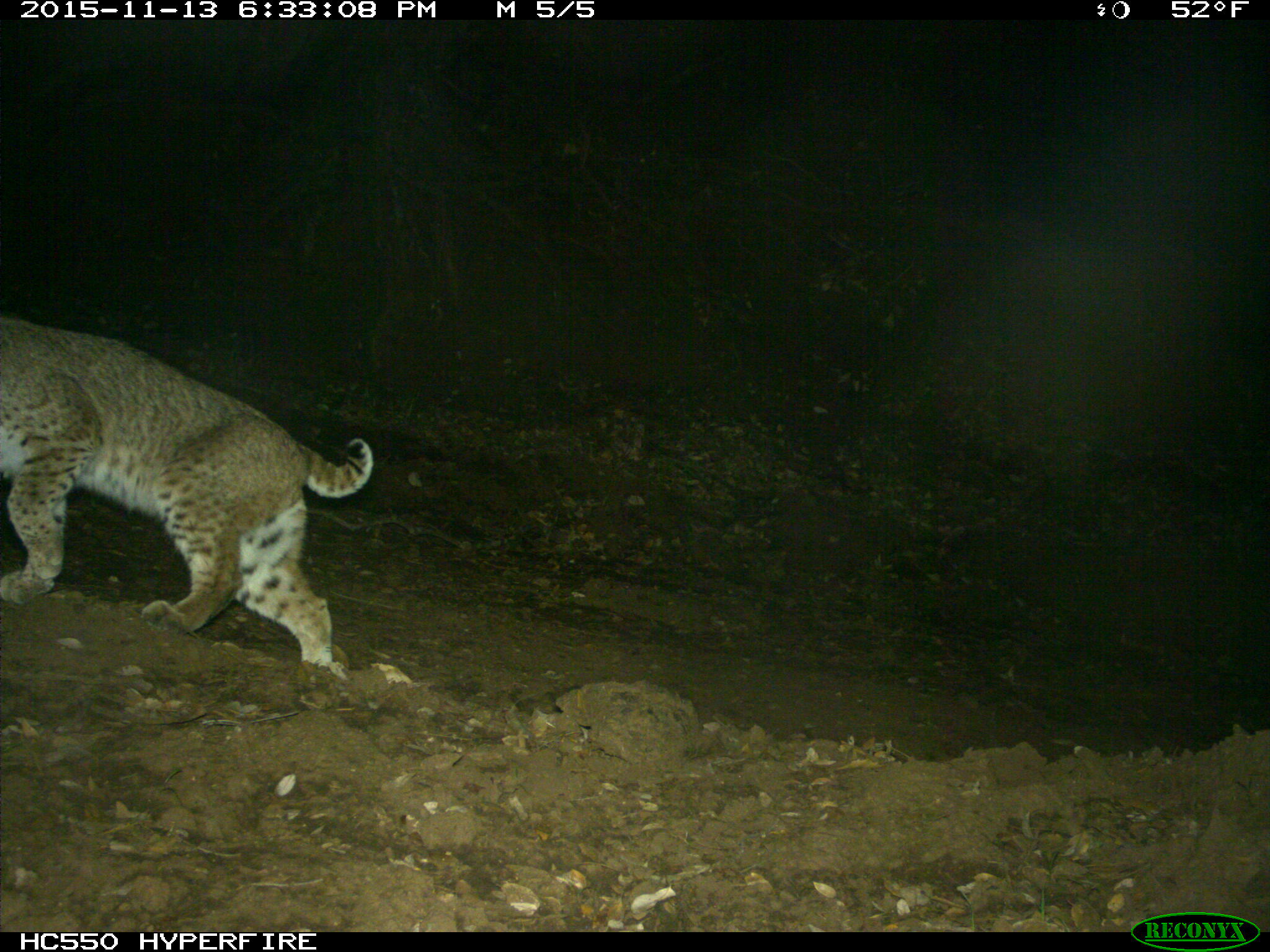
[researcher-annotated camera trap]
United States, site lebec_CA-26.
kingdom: Animalia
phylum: Chordata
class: Mammalia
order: Carnivora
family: Felidae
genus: Lynx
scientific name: Lynx rufus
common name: bobcat